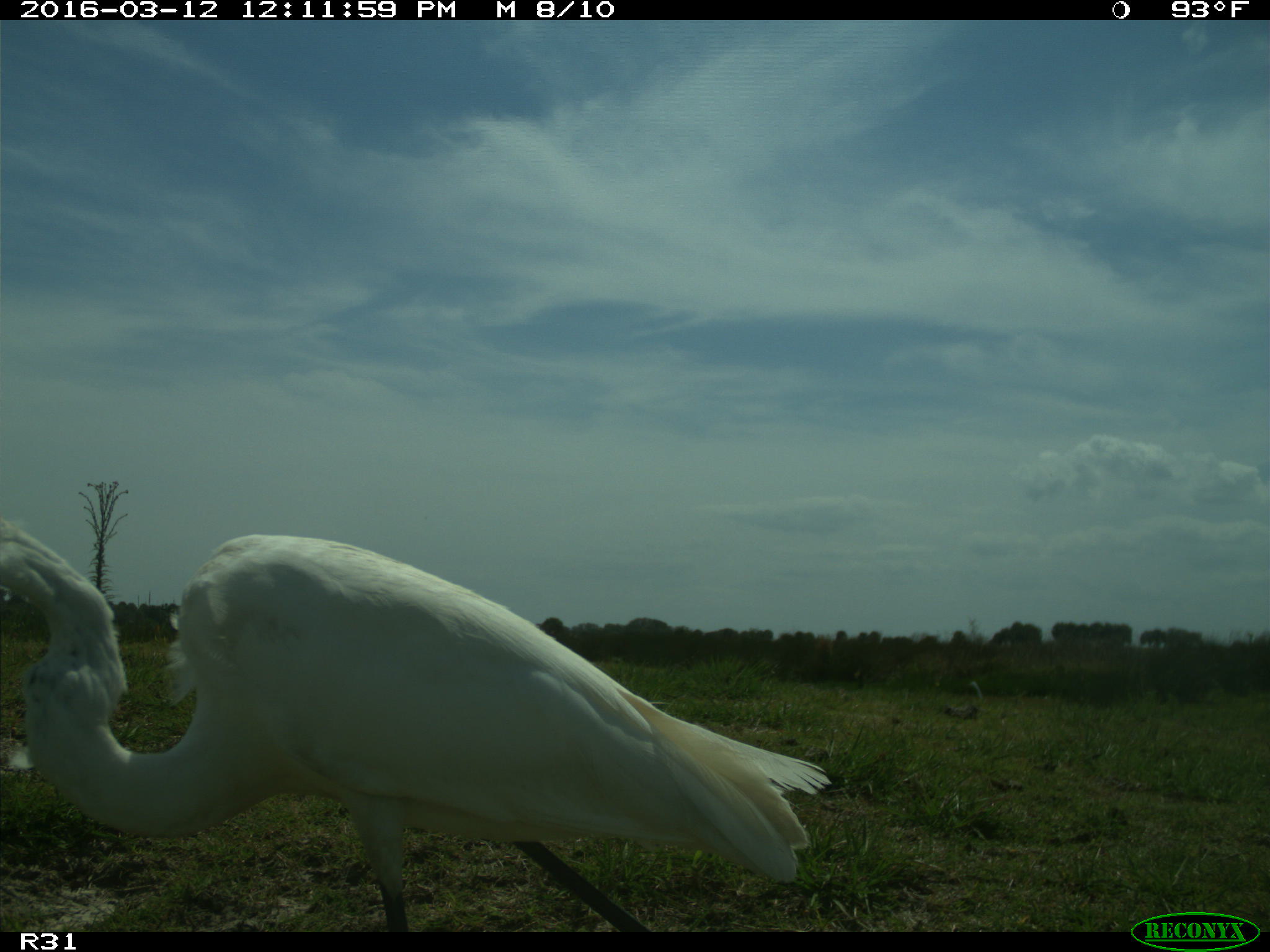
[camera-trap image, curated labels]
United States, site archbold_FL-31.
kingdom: Animalia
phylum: Chordata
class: Aves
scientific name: Aves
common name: birds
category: unidentified bird